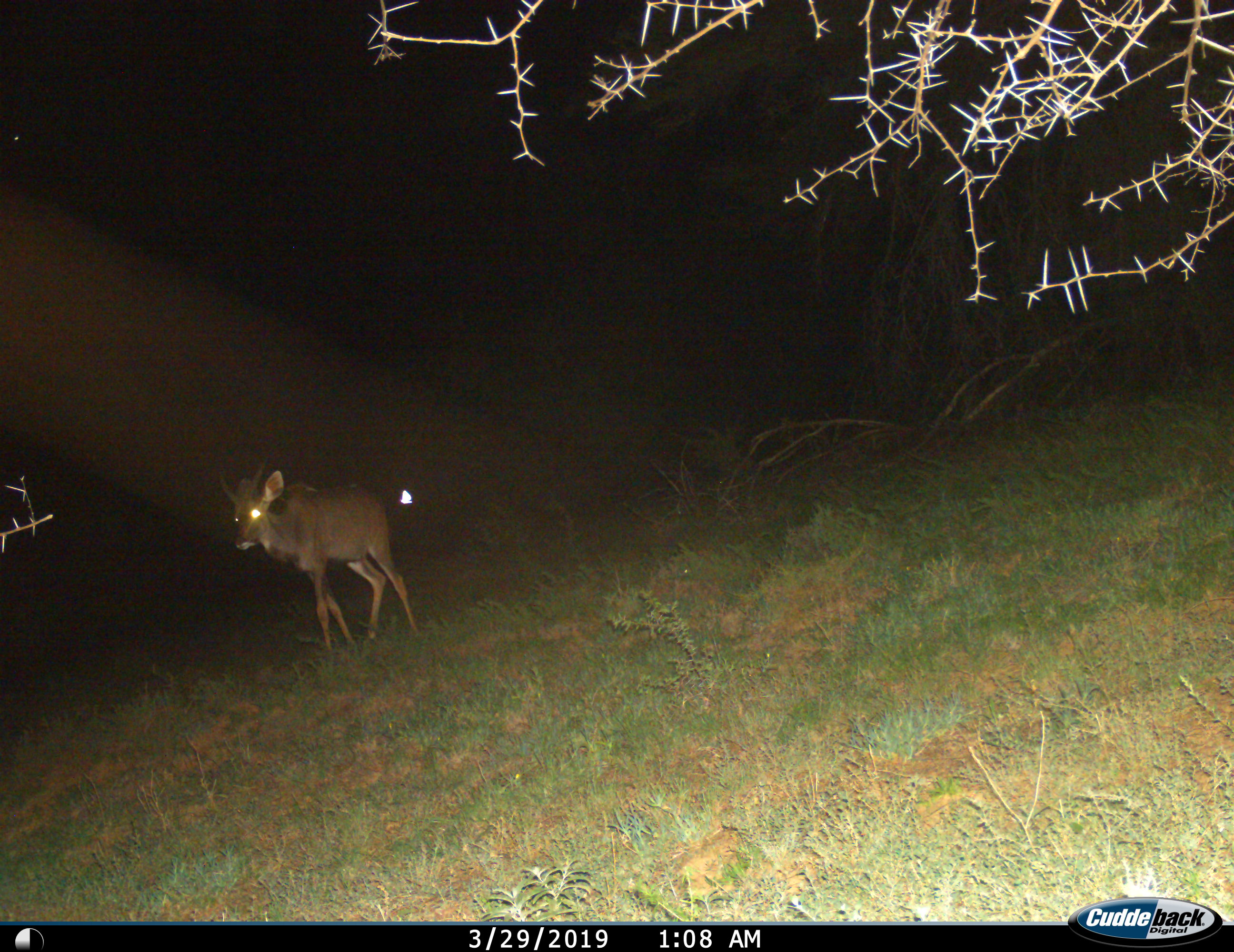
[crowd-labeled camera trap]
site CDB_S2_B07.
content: unidentified animal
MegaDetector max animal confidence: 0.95